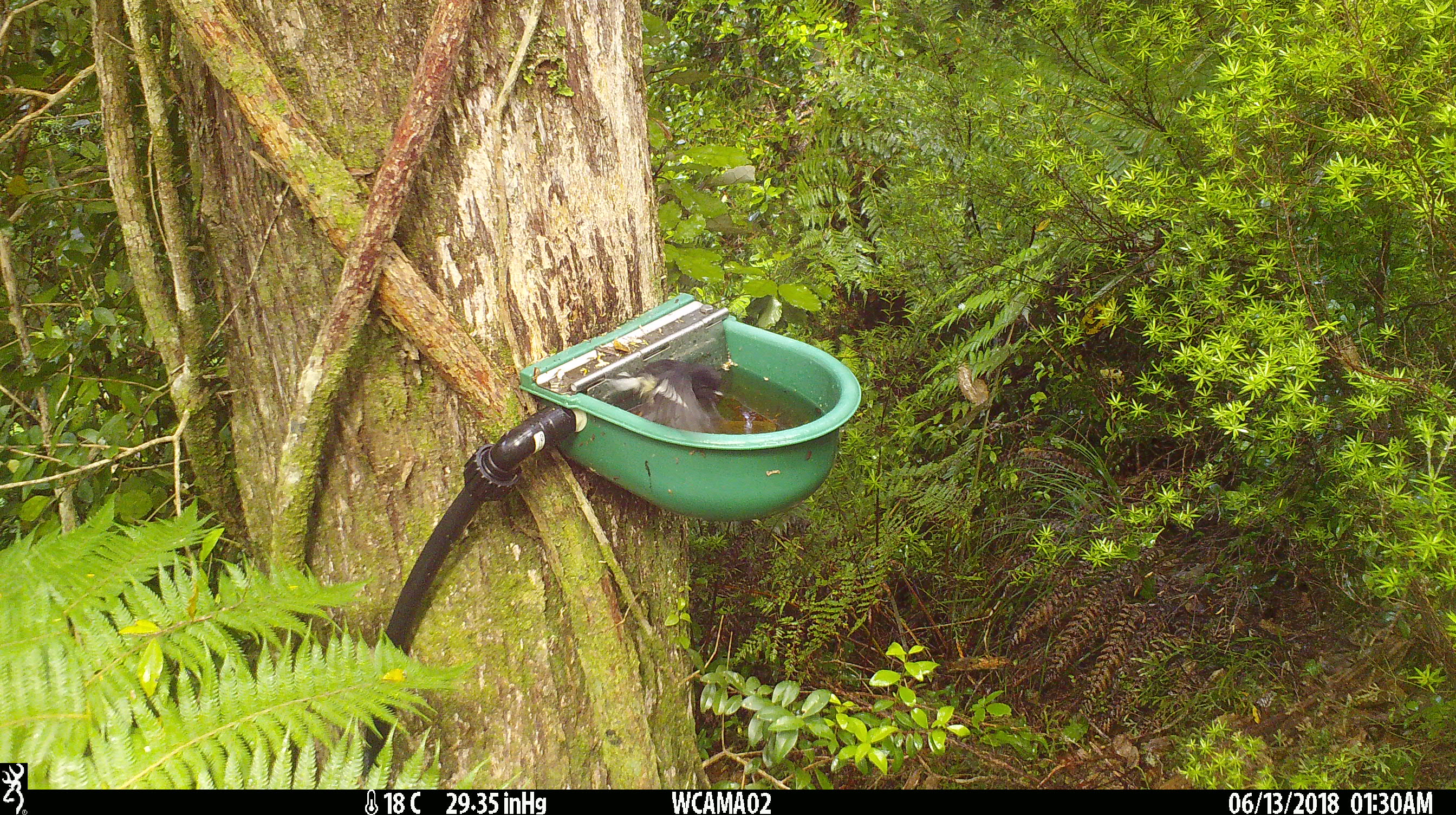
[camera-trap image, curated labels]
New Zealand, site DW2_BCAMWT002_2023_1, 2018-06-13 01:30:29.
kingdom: Animalia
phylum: Chordata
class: Aves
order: Passeriformes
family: Petroicidae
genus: Petroica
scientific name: Petroica macrocephala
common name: tomtit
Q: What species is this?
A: Tomtit (Petroica macrocephala).